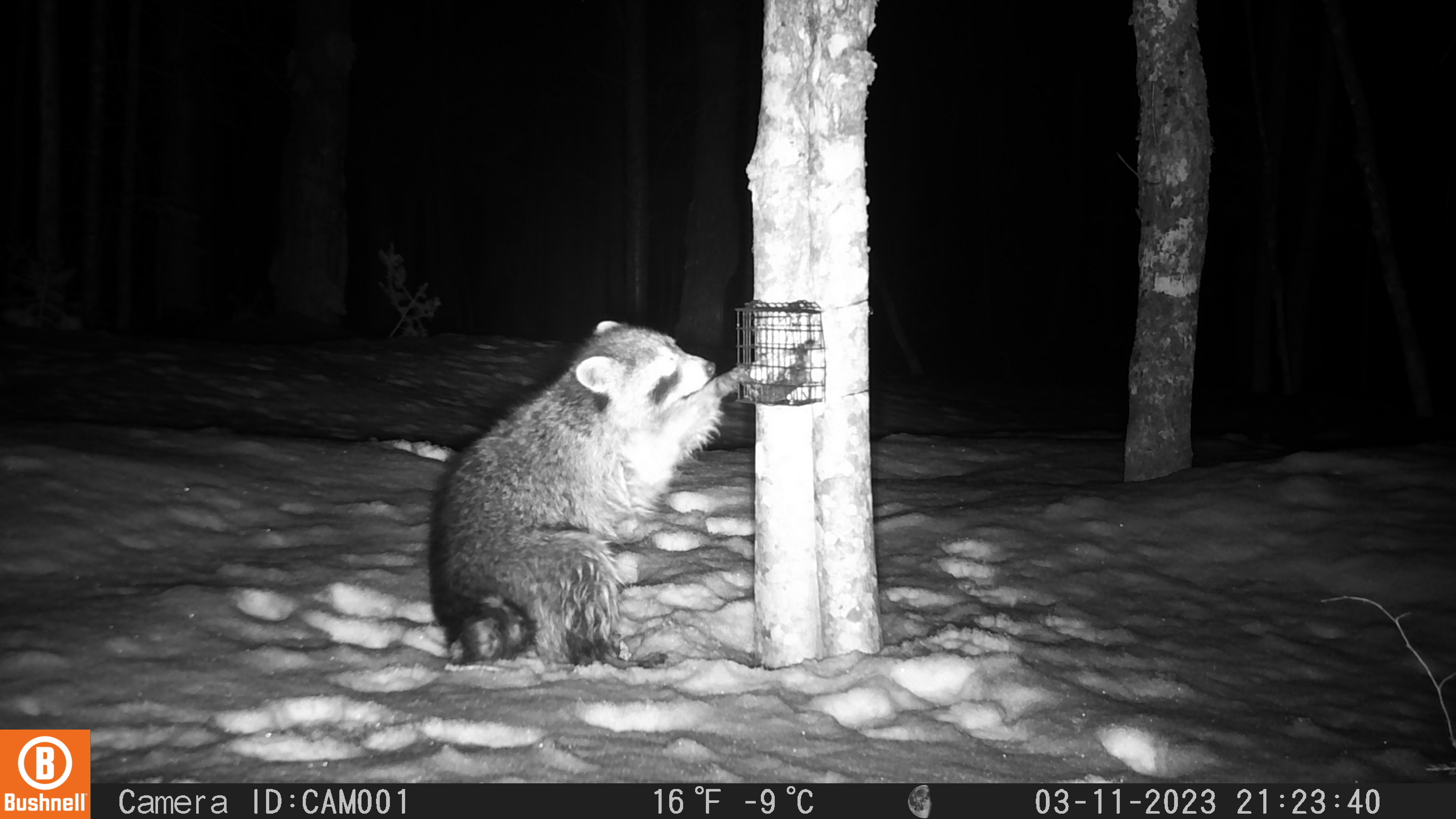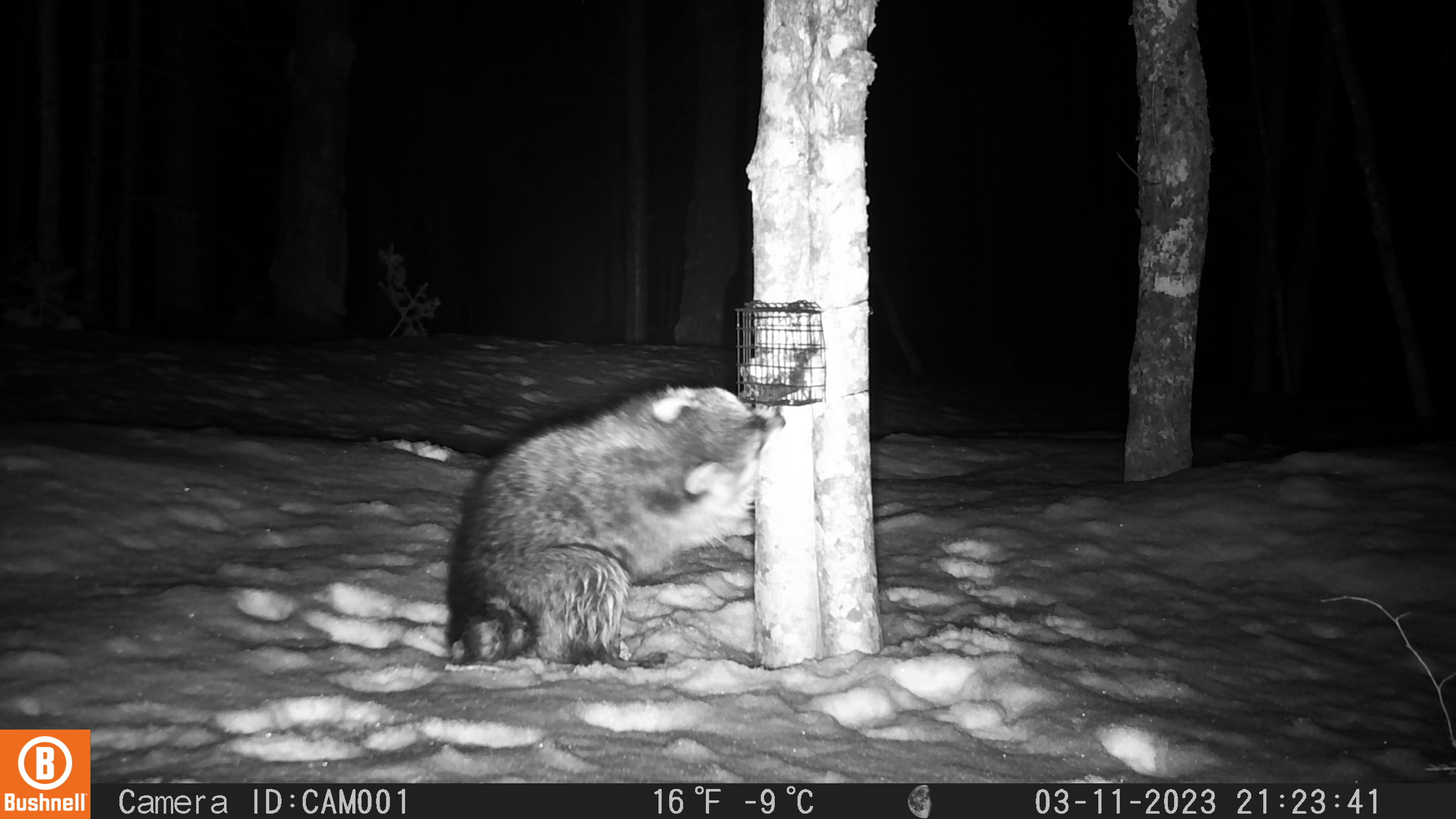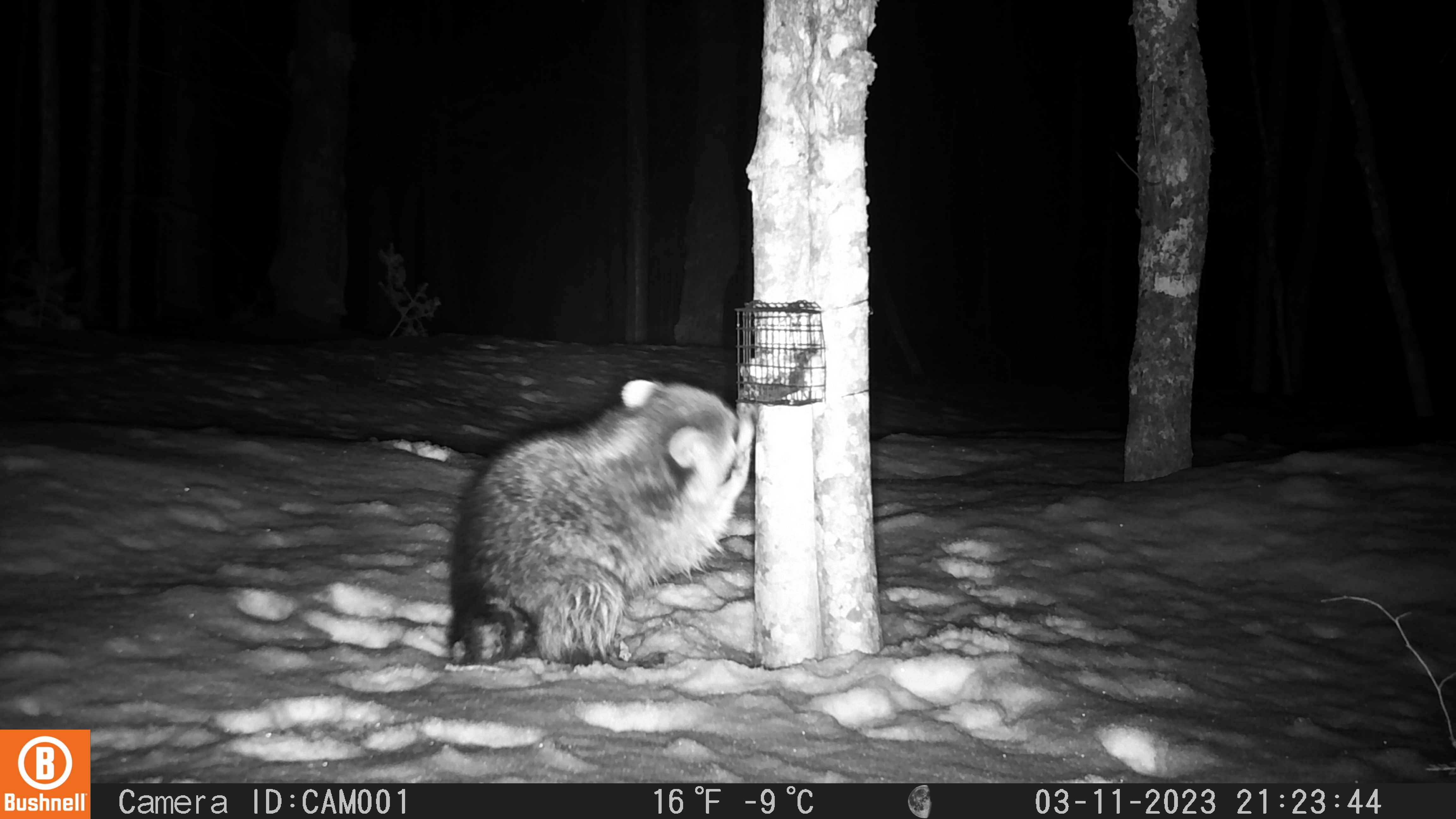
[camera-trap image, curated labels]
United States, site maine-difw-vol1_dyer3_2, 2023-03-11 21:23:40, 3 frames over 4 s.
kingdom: Animalia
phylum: Chordata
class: Mammalia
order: Carnivora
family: Procyonidae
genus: Procyon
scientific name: Procyon lotor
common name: raccoon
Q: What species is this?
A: Raccoon (Procyon lotor).